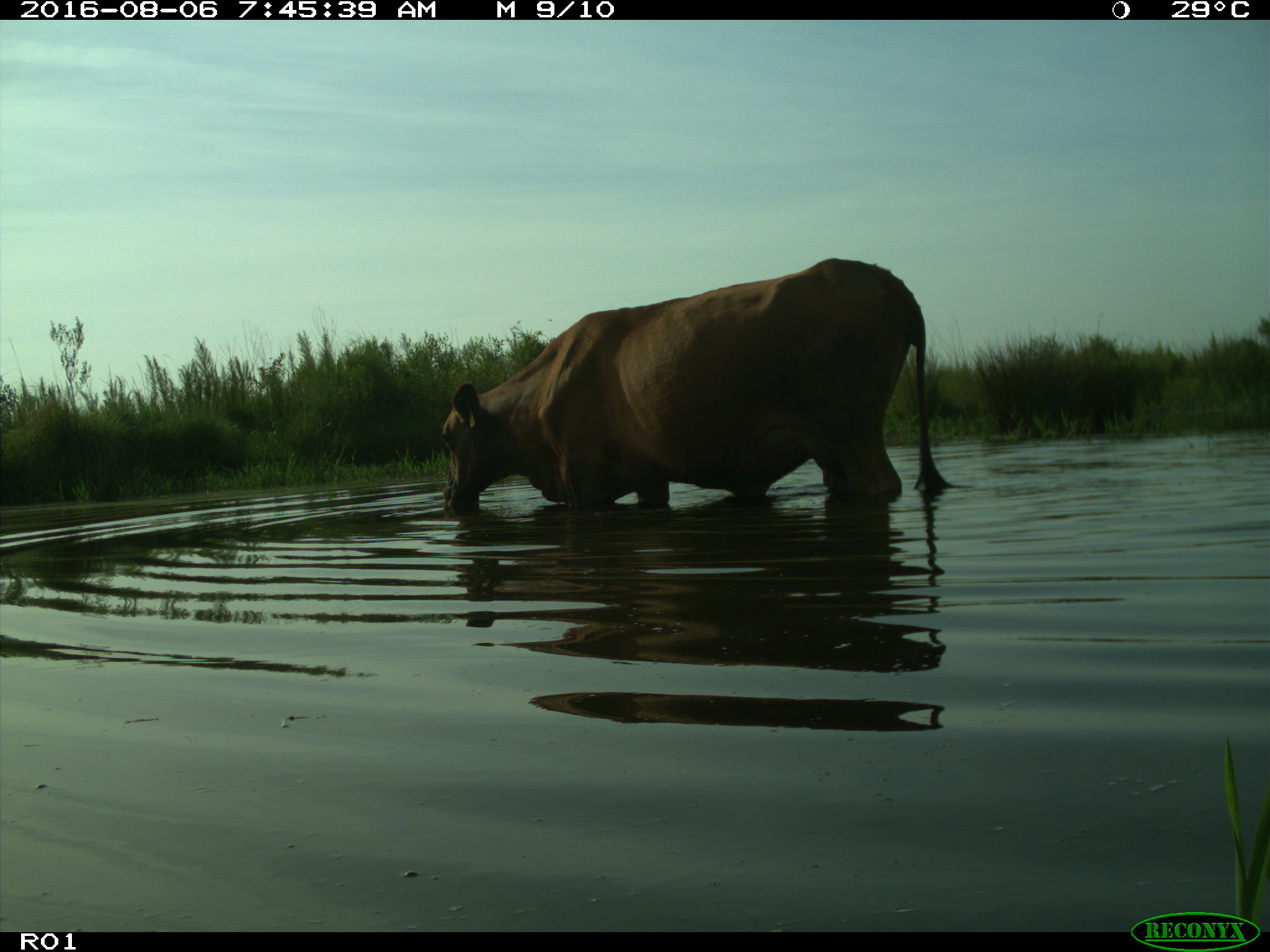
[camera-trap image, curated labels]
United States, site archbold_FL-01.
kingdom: Animalia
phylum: Chordata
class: Mammalia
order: Artiodactyla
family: Bovidae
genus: Bos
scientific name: Bos taurus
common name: domestic cow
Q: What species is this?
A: Bos taurus (domestic cow).